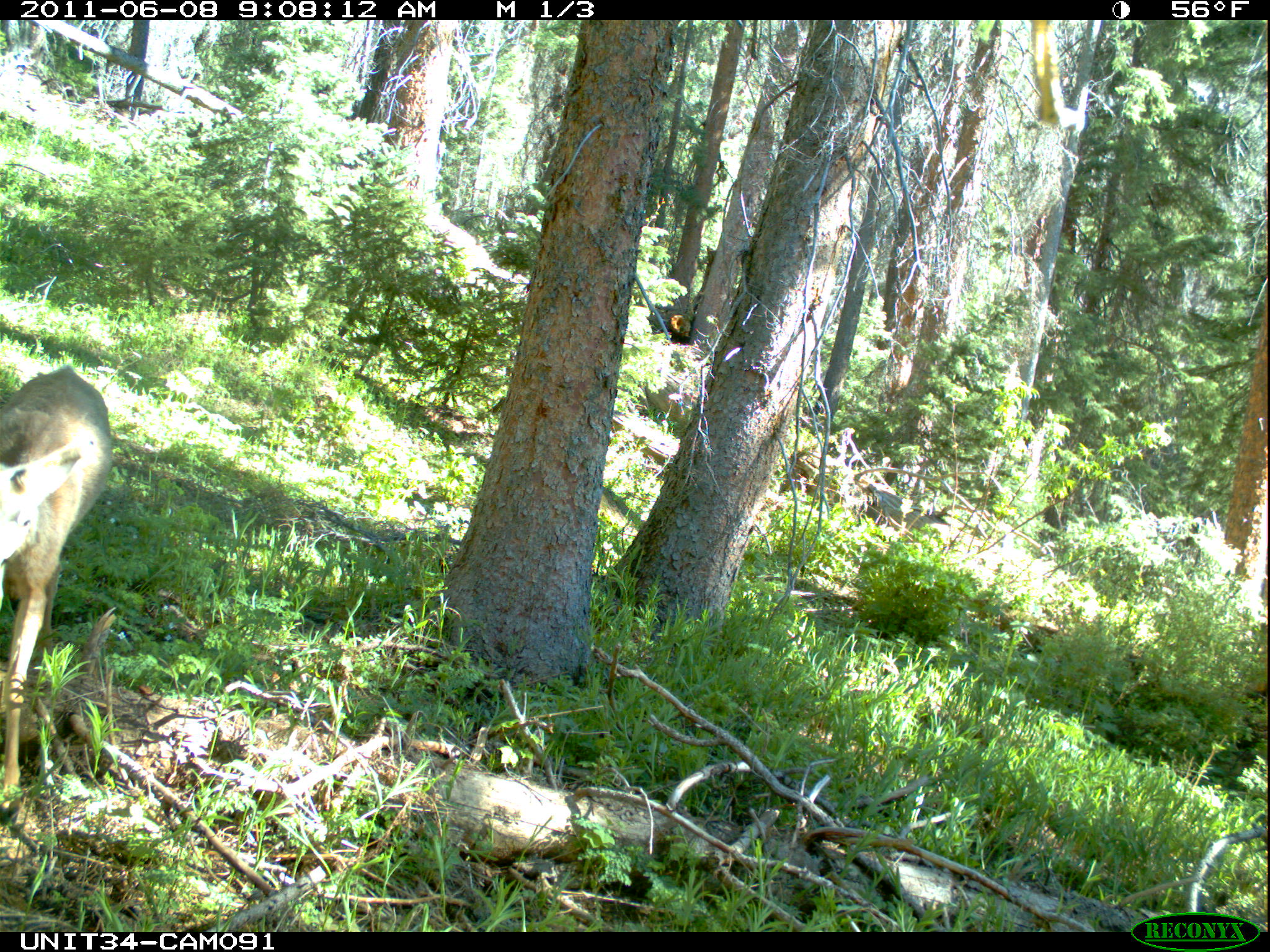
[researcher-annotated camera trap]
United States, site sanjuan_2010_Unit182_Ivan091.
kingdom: Animalia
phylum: Chordata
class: Mammalia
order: Artiodactyla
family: Cervidae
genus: Odocoileus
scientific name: Odocoileus hemionus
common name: mule deer